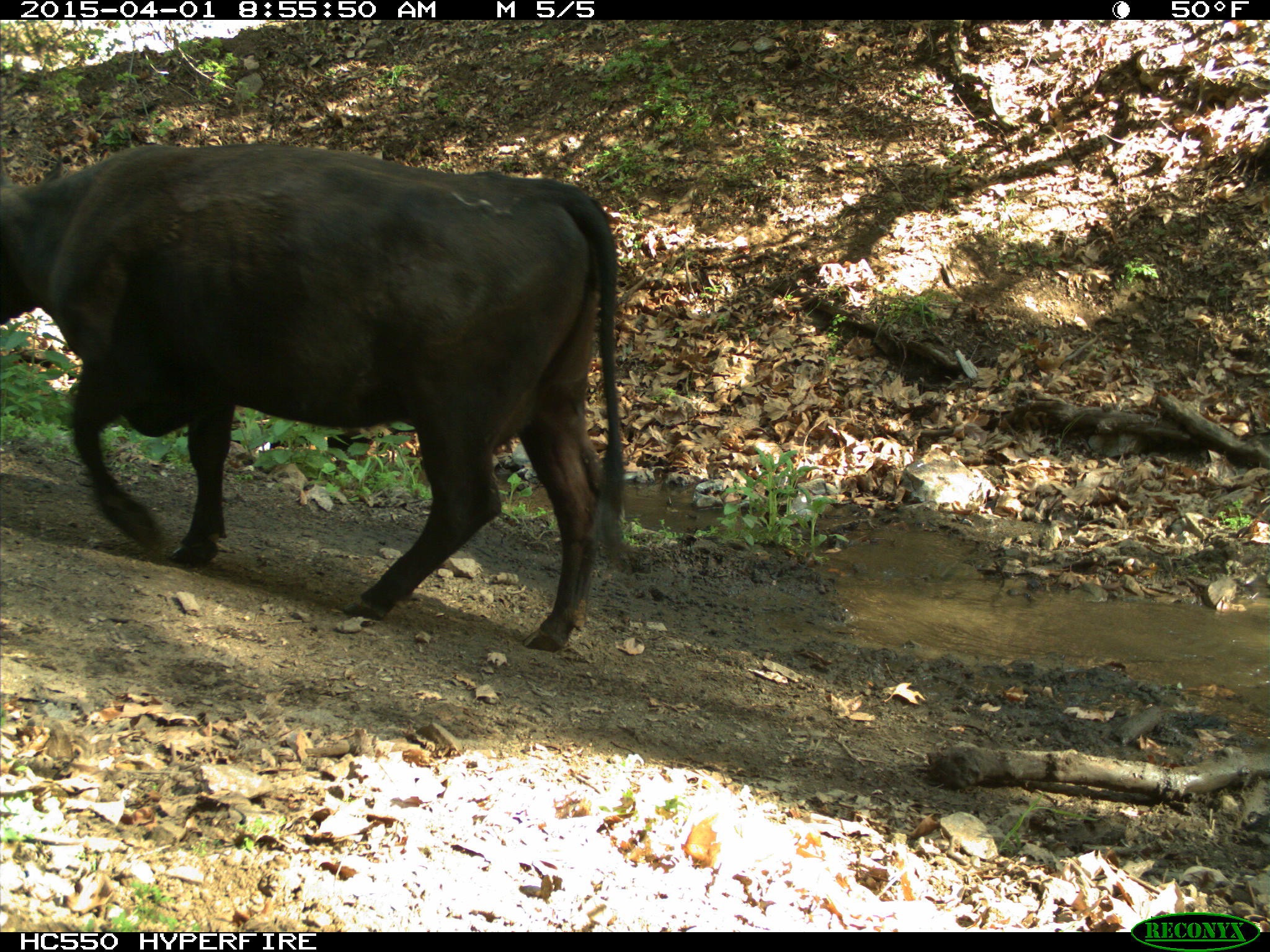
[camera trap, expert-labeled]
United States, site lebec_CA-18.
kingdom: Animalia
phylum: Chordata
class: Mammalia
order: Artiodactyla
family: Bovidae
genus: Bos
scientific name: Bos taurus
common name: domestic cow